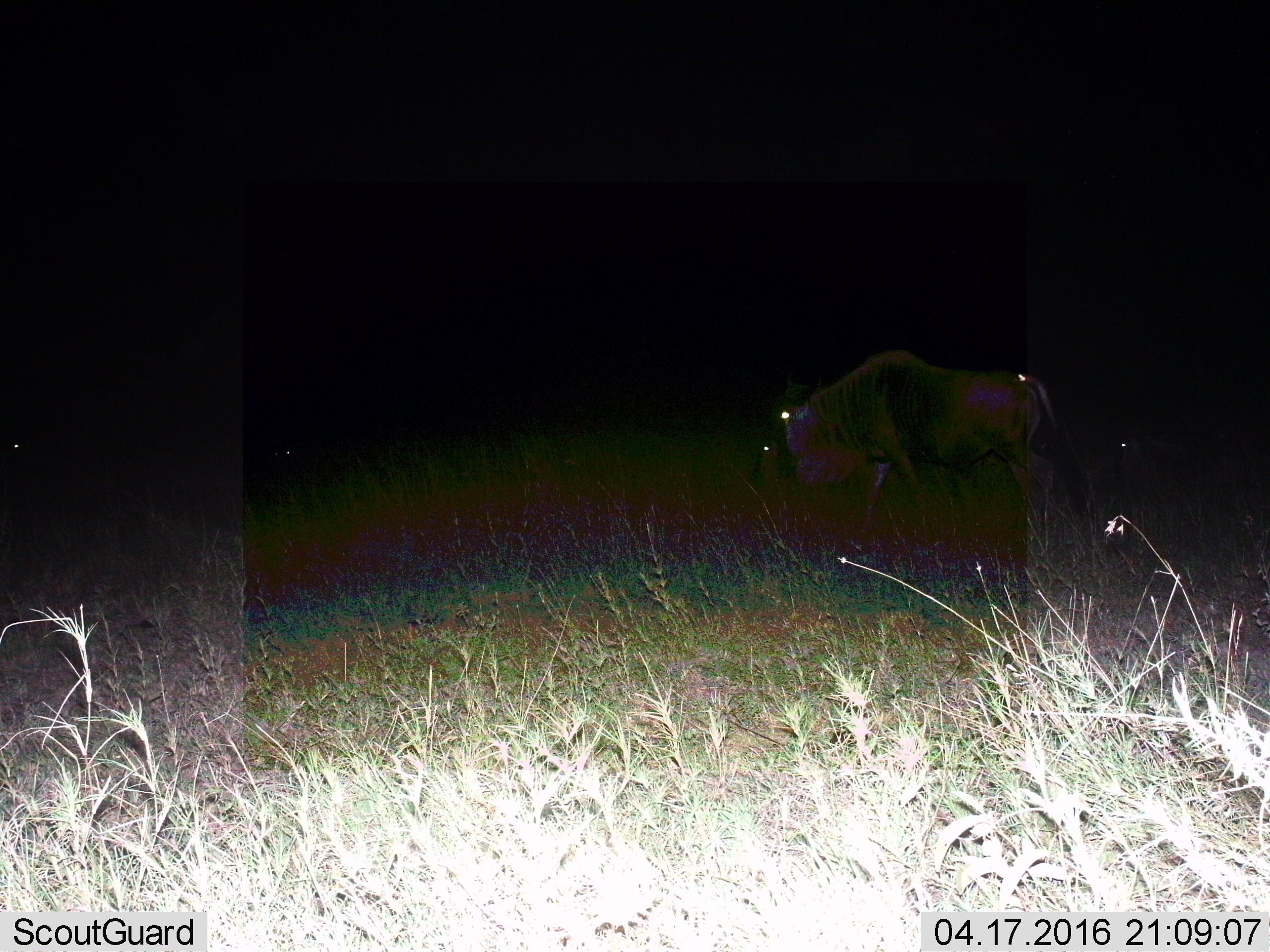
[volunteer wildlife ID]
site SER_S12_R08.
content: unidentified animal